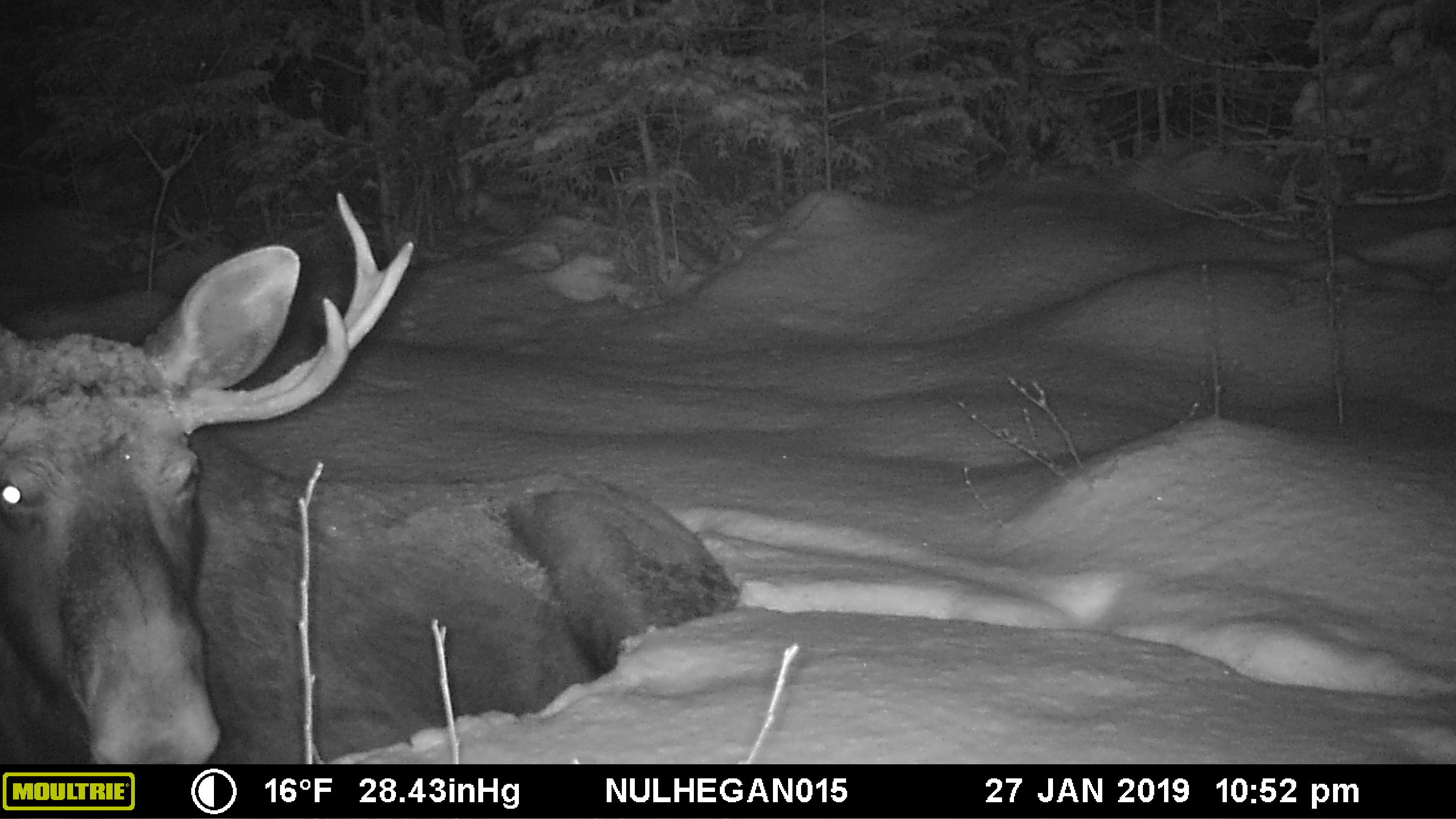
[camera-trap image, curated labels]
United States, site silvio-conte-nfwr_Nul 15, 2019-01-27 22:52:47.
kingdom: Animalia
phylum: Chordata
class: Mammalia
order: Artiodactyla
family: Cervidae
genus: Alces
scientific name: Alces alces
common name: moose